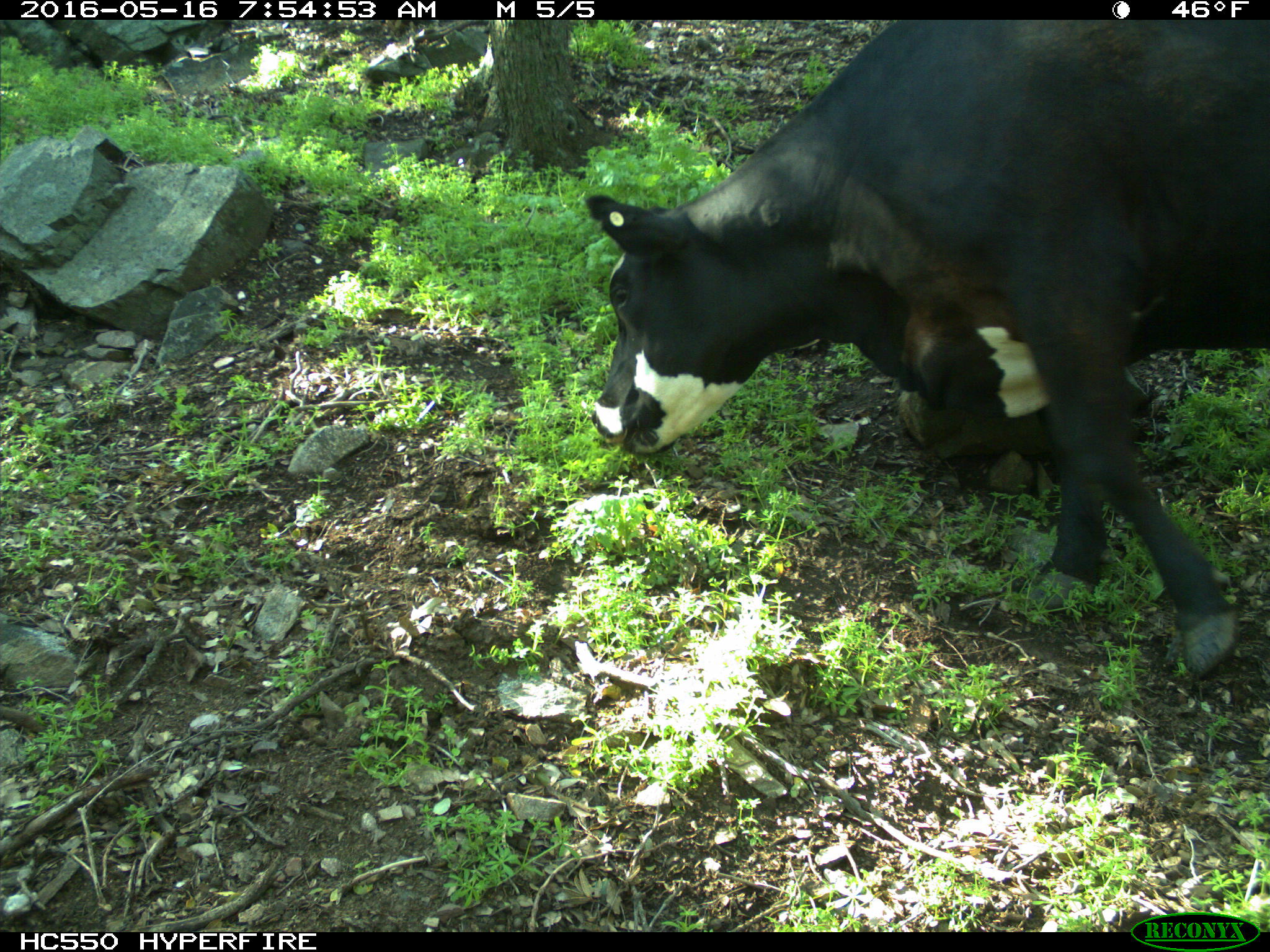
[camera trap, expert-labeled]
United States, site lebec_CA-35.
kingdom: Animalia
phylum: Chordata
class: Mammalia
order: Artiodactyla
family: Bovidae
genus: Bos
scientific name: Bos taurus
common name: domestic cow